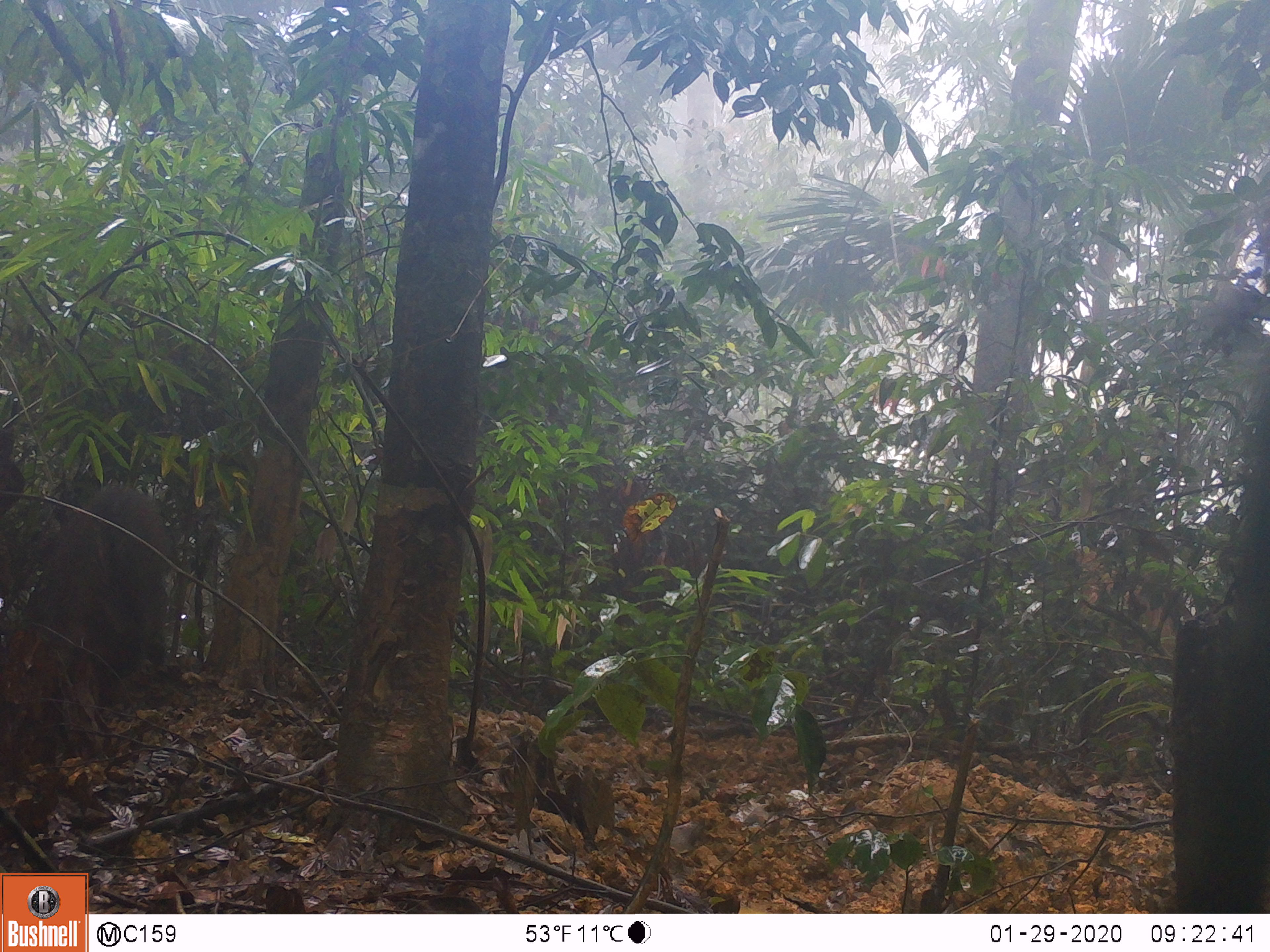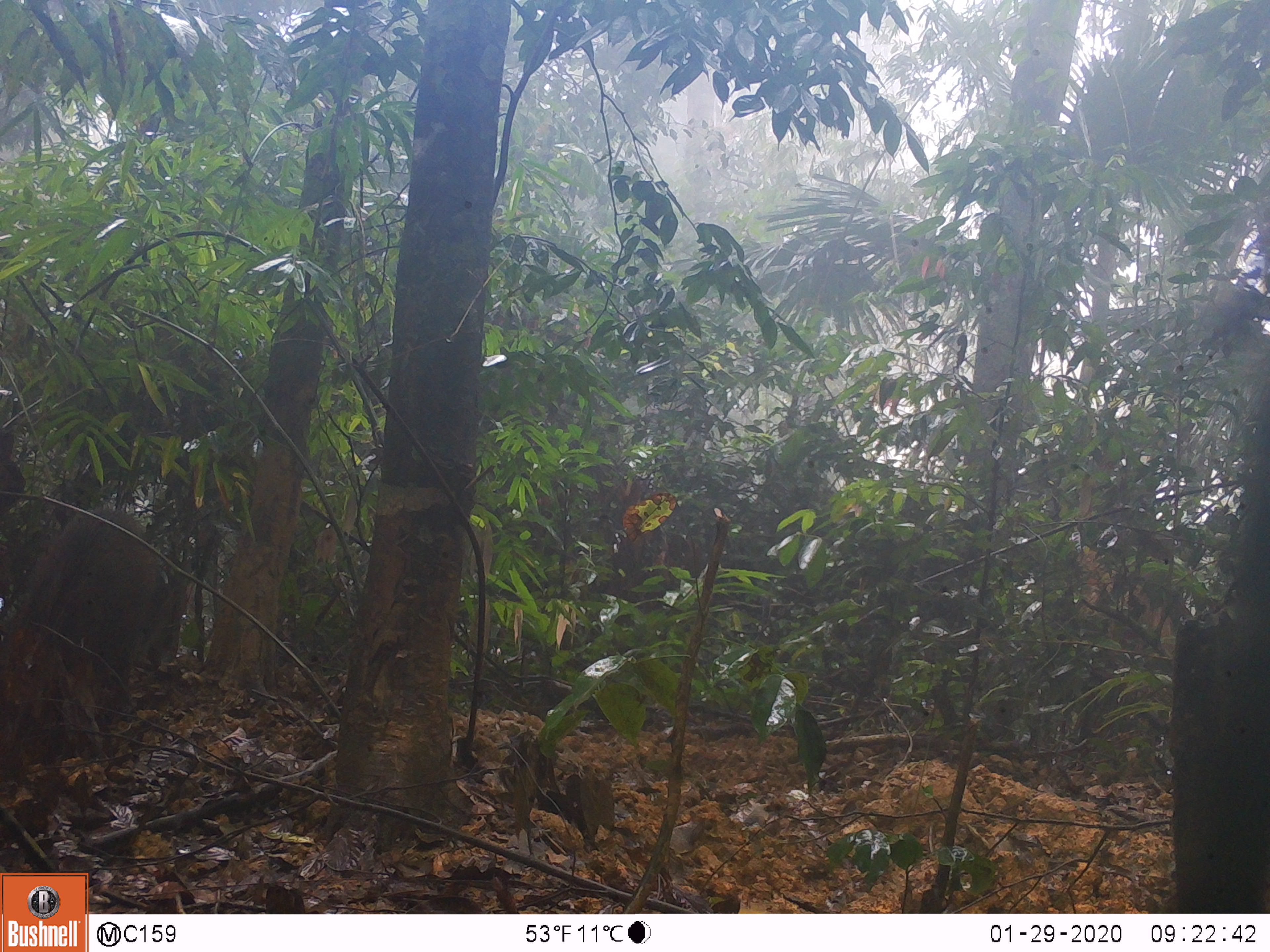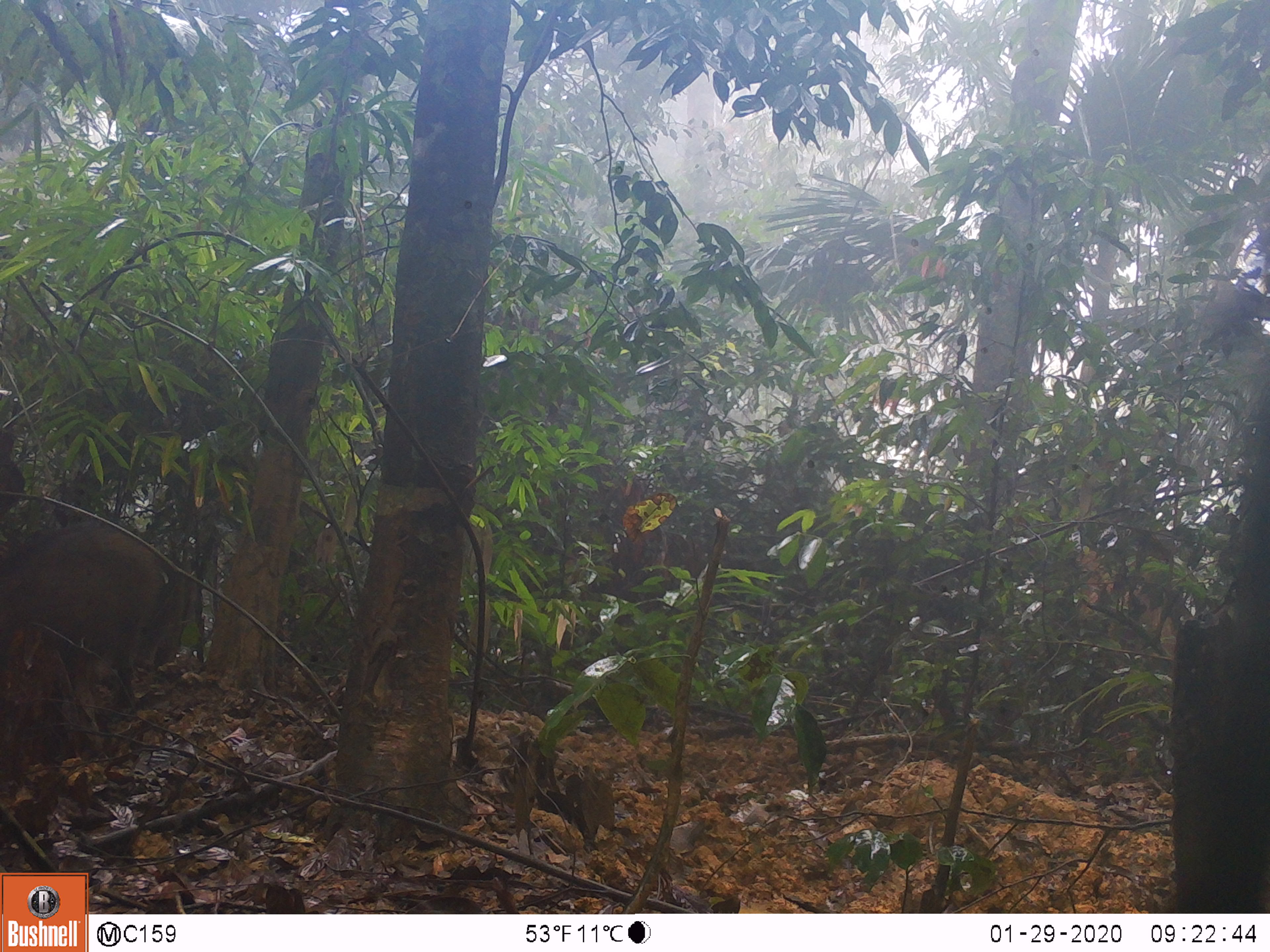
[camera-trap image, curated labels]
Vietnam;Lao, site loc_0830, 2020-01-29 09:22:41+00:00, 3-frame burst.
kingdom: Animalia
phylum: Chordata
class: Mammalia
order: Artiodactyla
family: Suidae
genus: Sus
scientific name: Sus scrofa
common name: eurasian wild pig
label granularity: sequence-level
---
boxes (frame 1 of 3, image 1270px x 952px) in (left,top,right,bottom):
eurasian wild pig: (21,483,177,669)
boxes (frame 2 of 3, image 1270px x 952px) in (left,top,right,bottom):
eurasian wild pig: (3,507,189,771)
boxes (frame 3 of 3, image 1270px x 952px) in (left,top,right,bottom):
eurasian wild pig: (0,506,182,716)